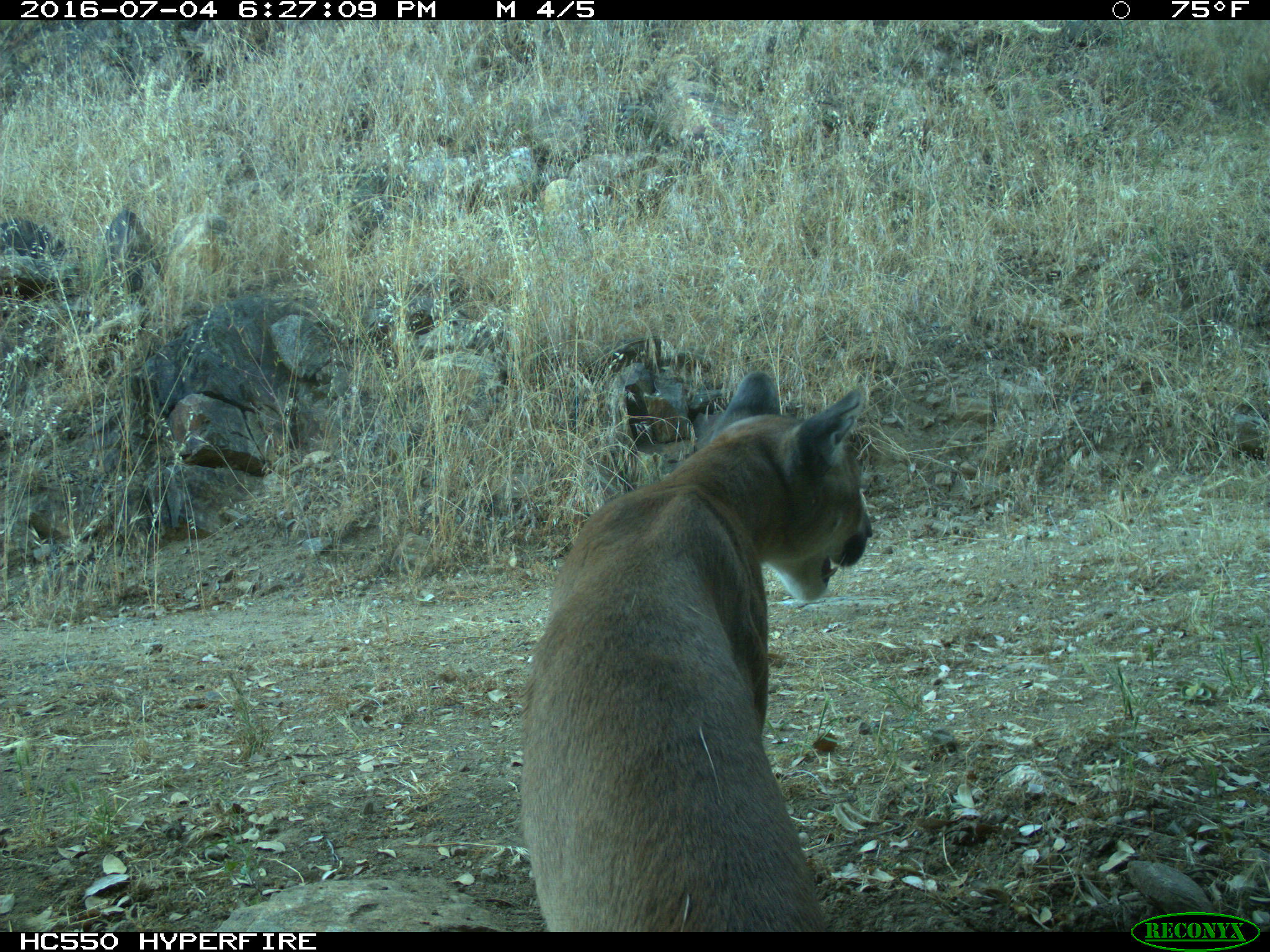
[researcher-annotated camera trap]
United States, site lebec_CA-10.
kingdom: Animalia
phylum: Chordata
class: Mammalia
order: Carnivora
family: Felidae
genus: Puma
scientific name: Puma concolor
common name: mountain lion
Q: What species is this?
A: Puma concolor (mountain lion).